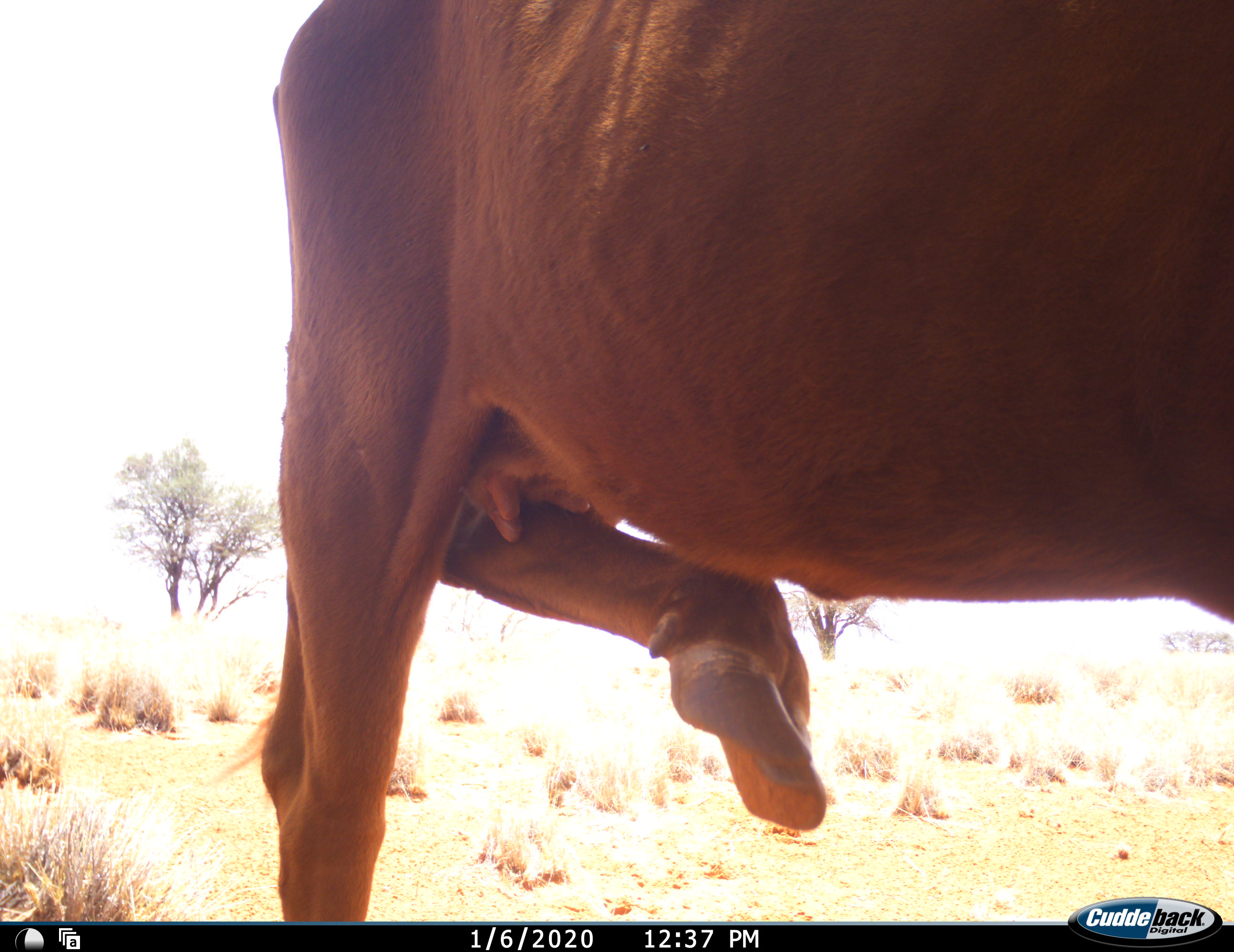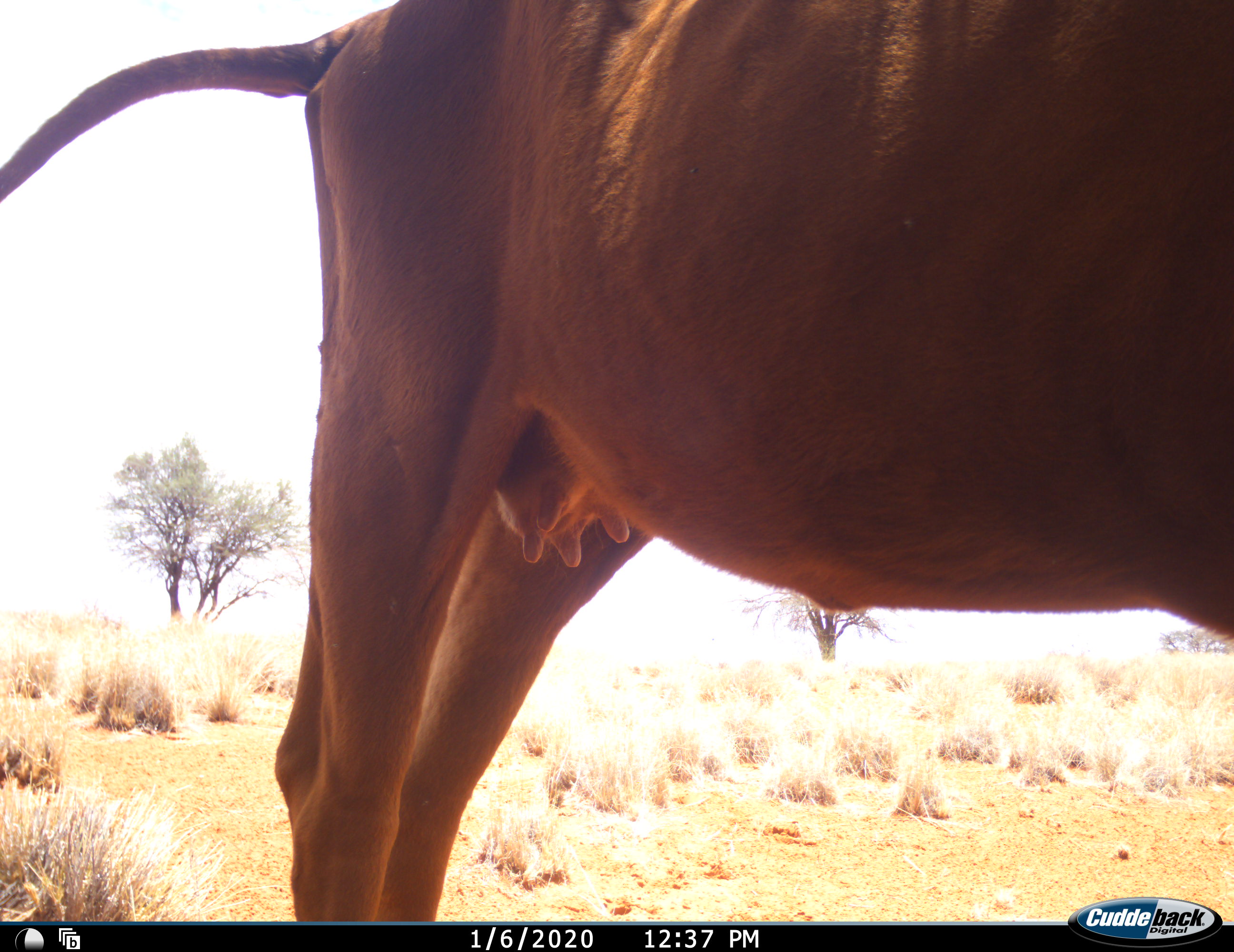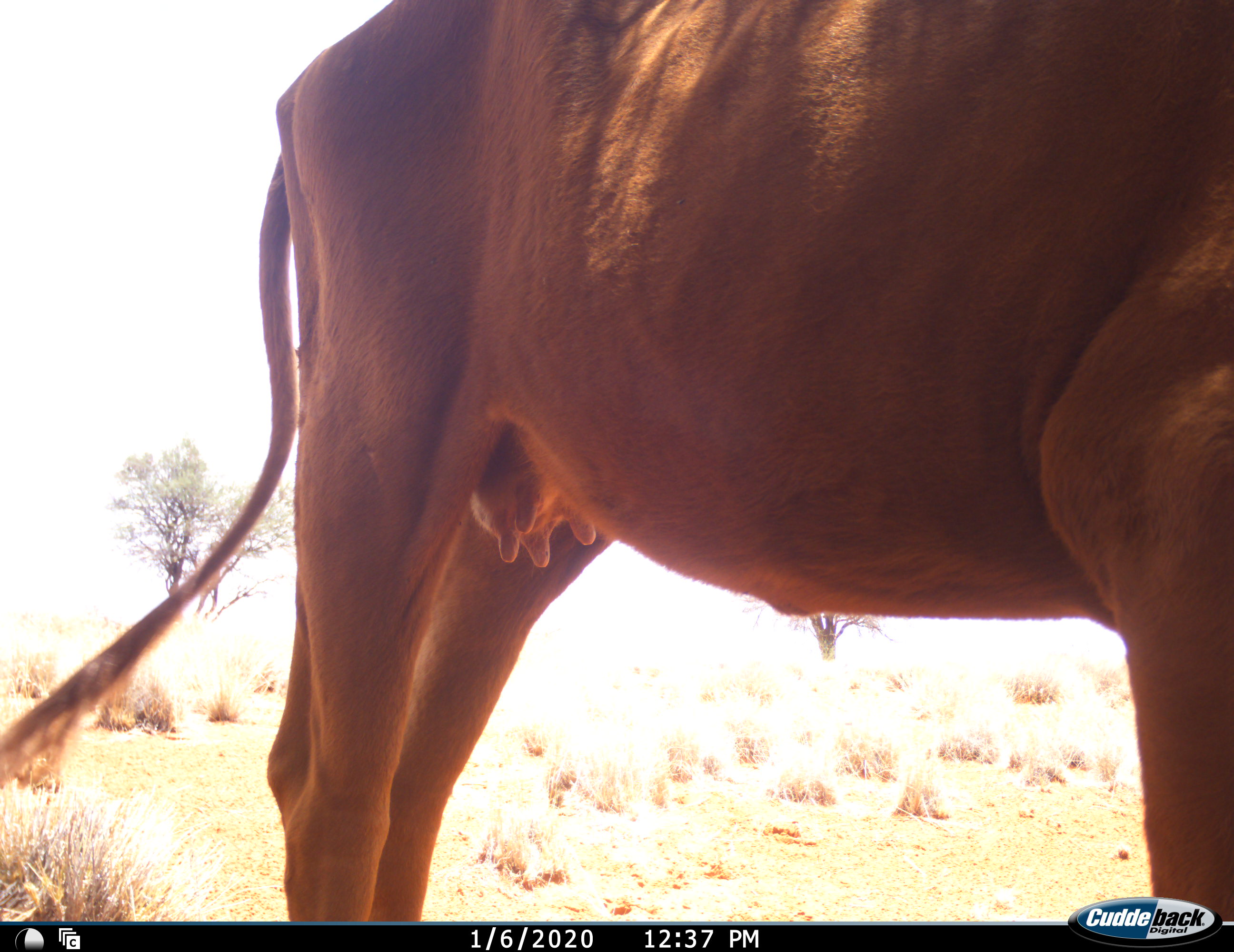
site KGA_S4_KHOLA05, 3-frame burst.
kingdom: Animalia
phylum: Chordata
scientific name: Vertebrata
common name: domestic animal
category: domesticanimal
Domesticanimal (domestic animal) (Vertebrata), count 1. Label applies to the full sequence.